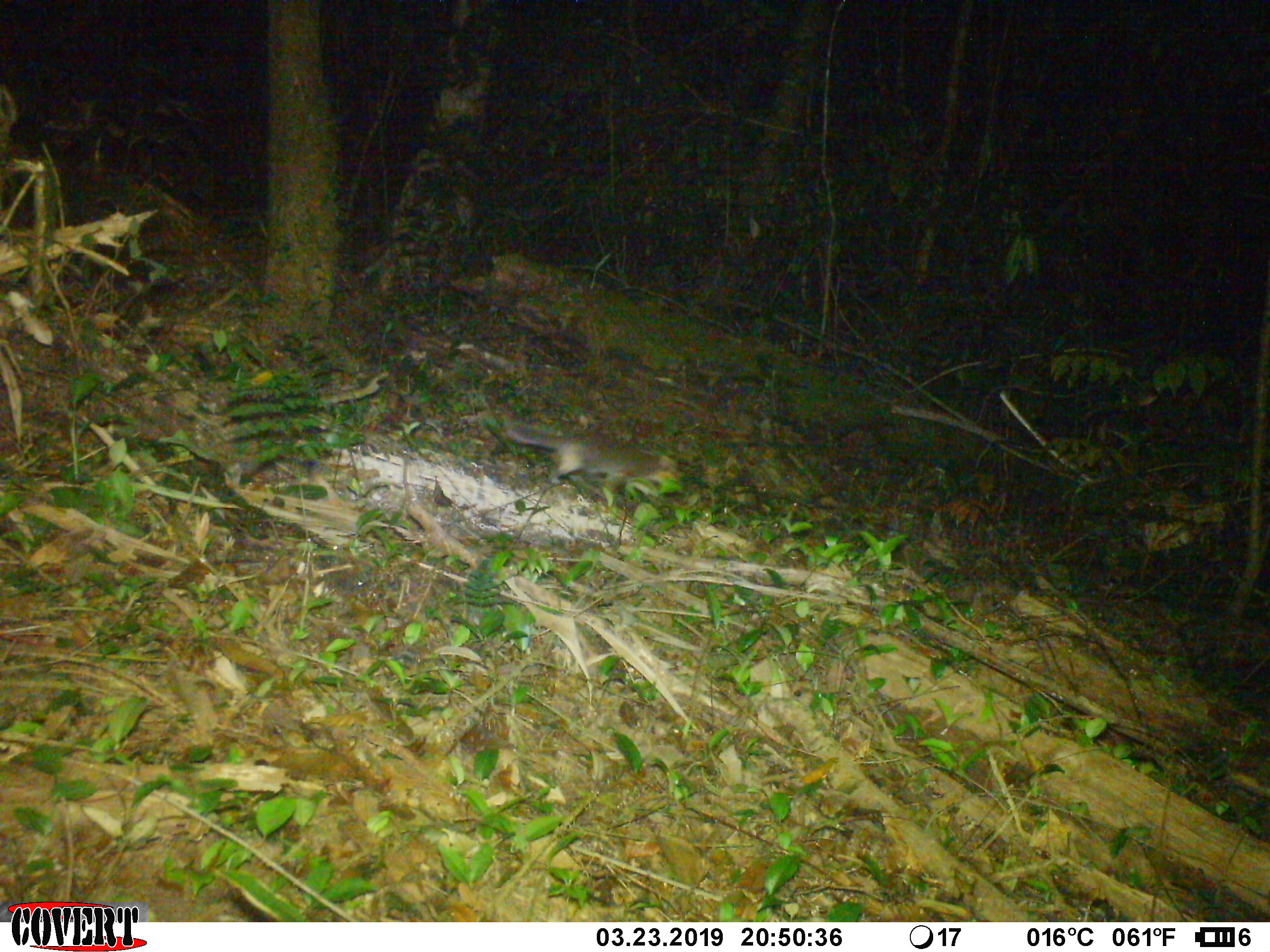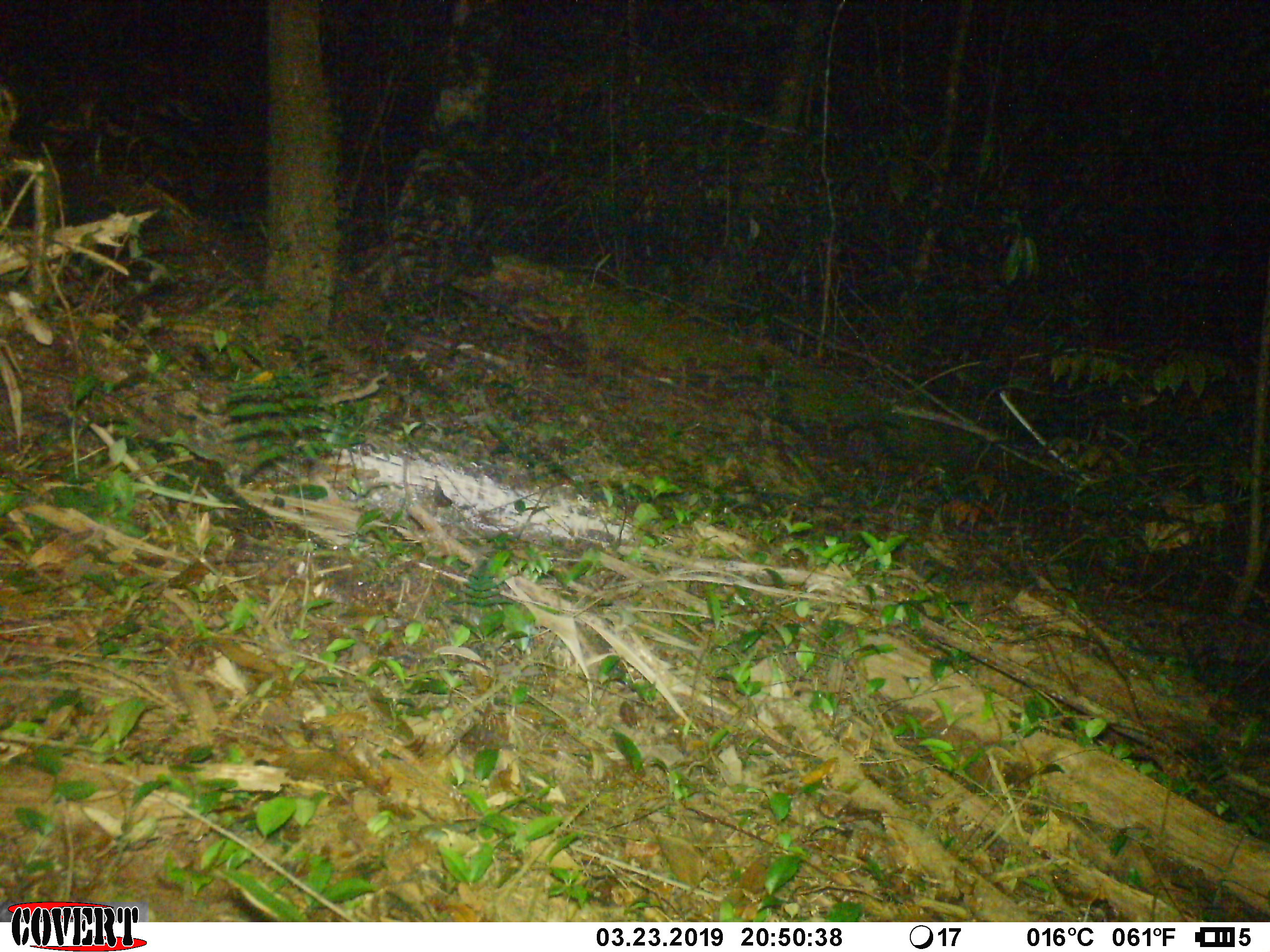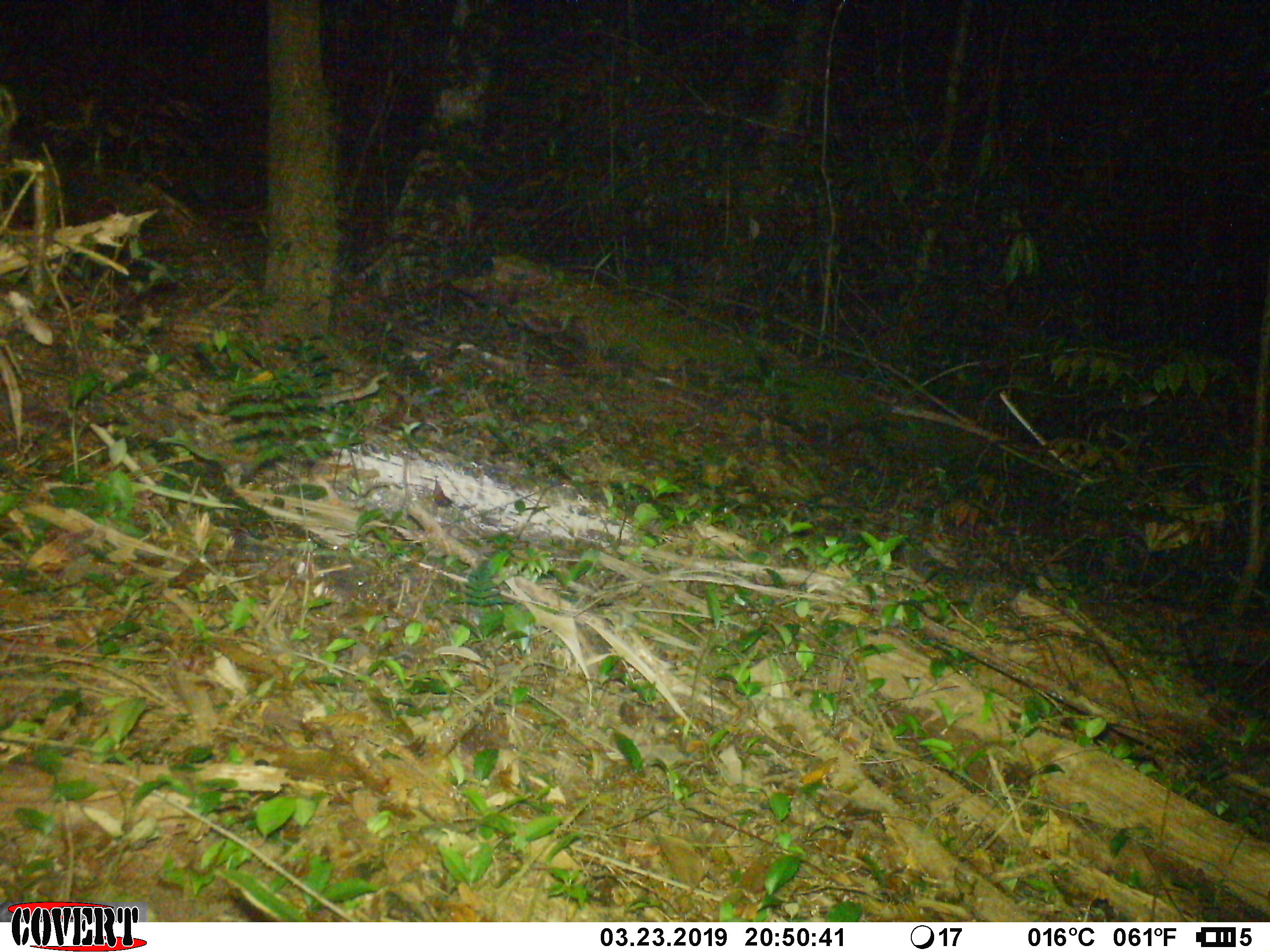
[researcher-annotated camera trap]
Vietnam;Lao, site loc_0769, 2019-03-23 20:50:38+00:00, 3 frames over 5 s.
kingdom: Animalia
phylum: Chordata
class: Mammalia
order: Carnivora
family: Mustelidae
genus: Melogale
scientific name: Melogale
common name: ferret badger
Ferret badger (Melogale). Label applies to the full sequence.